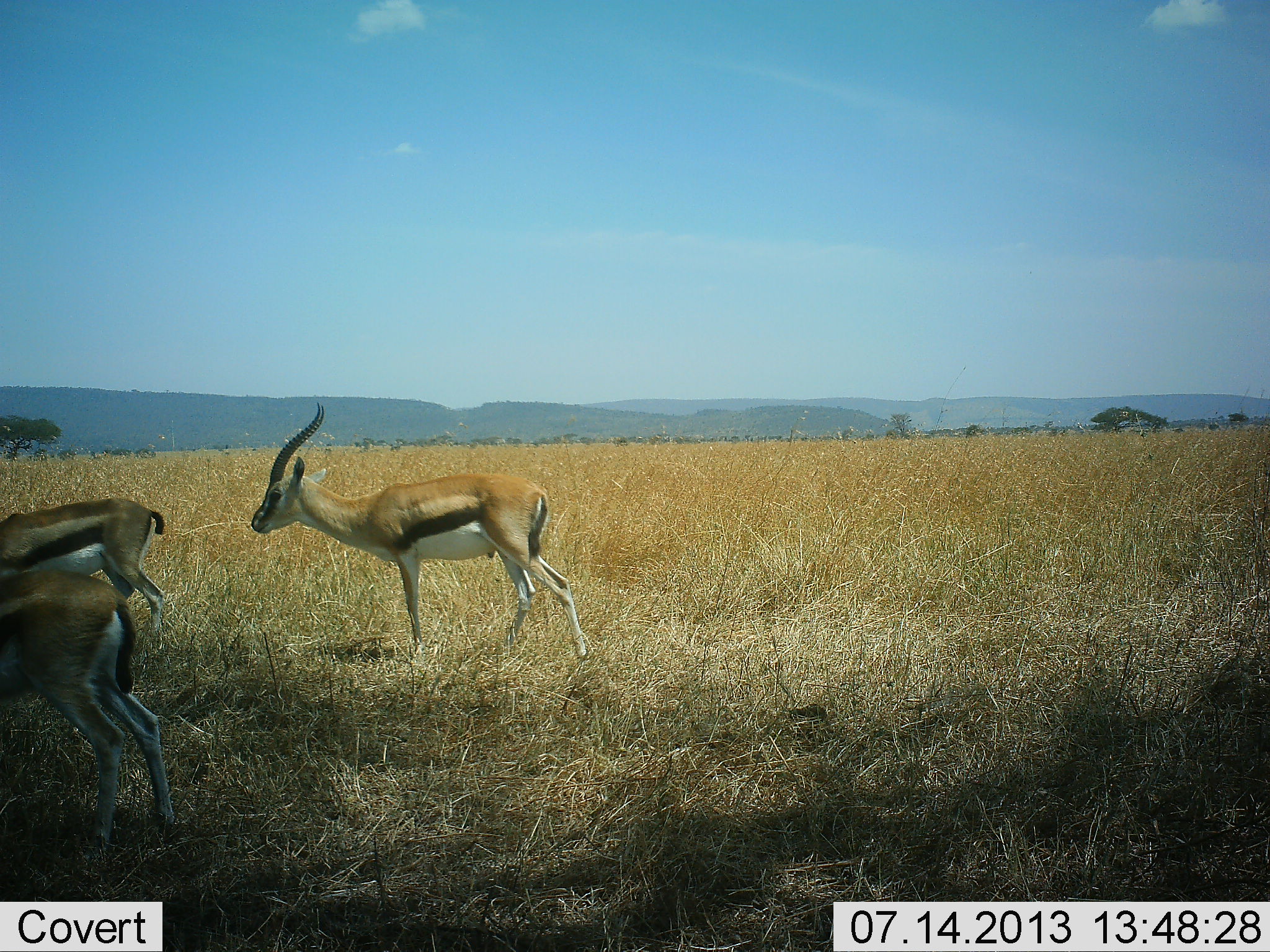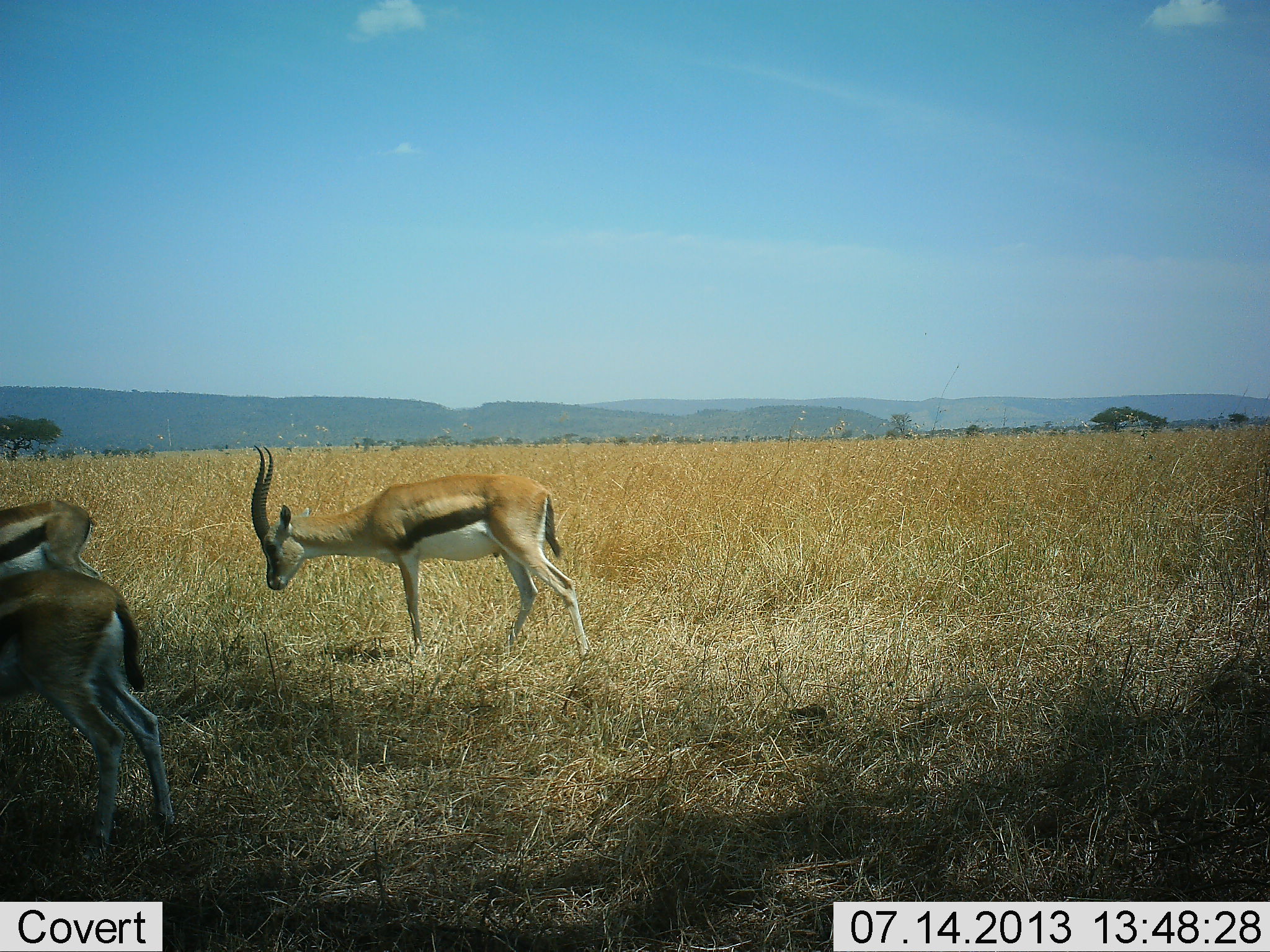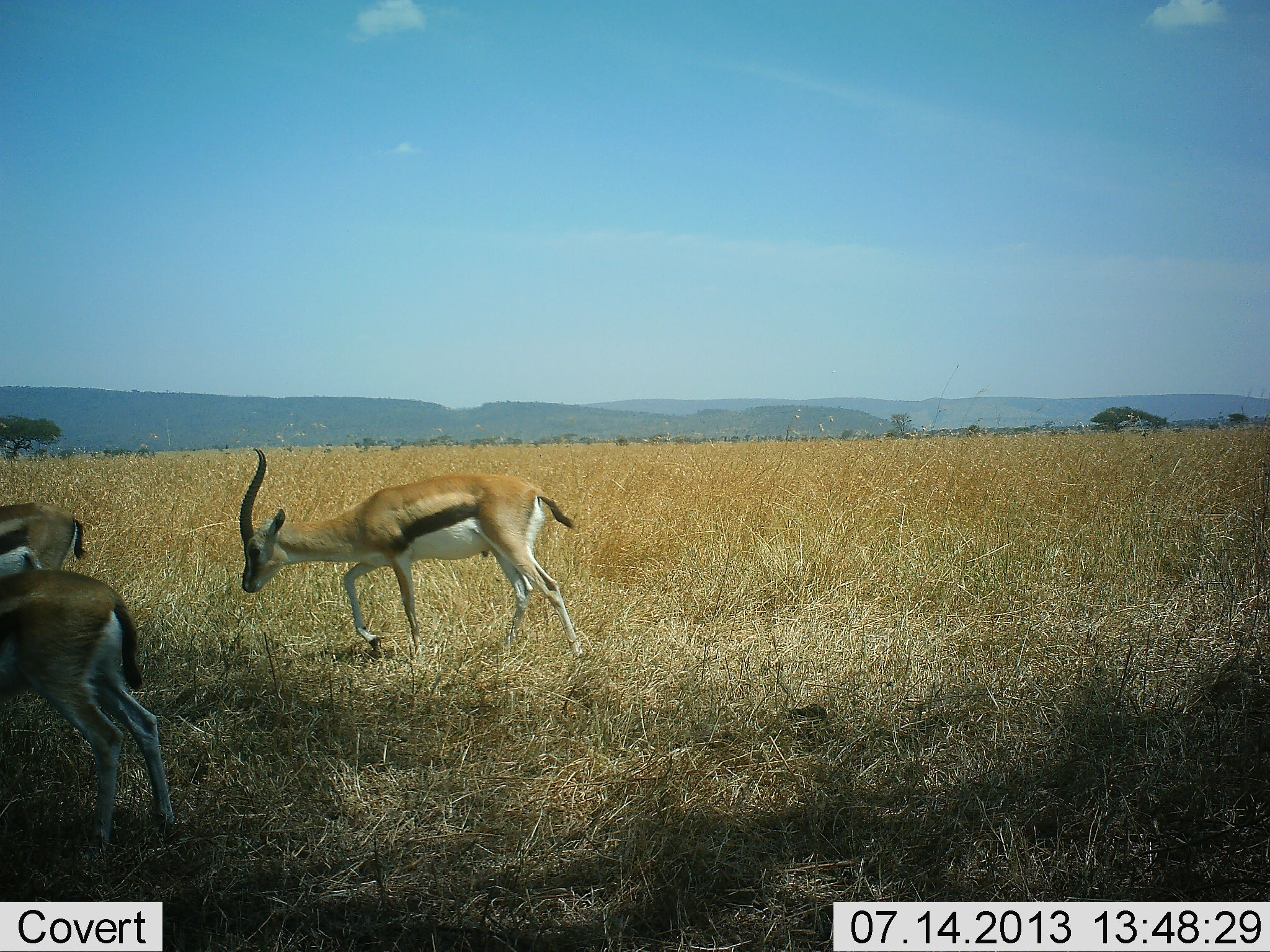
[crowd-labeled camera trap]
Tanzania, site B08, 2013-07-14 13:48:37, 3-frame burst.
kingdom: Animalia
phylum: Chordata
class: Mammalia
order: Artiodactyla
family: Bovidae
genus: Eudorcas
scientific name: Eudorcas thomsonii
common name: thomson's gazelle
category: gazellethomsons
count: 3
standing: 68%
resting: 0%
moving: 39%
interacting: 3%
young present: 0%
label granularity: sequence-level